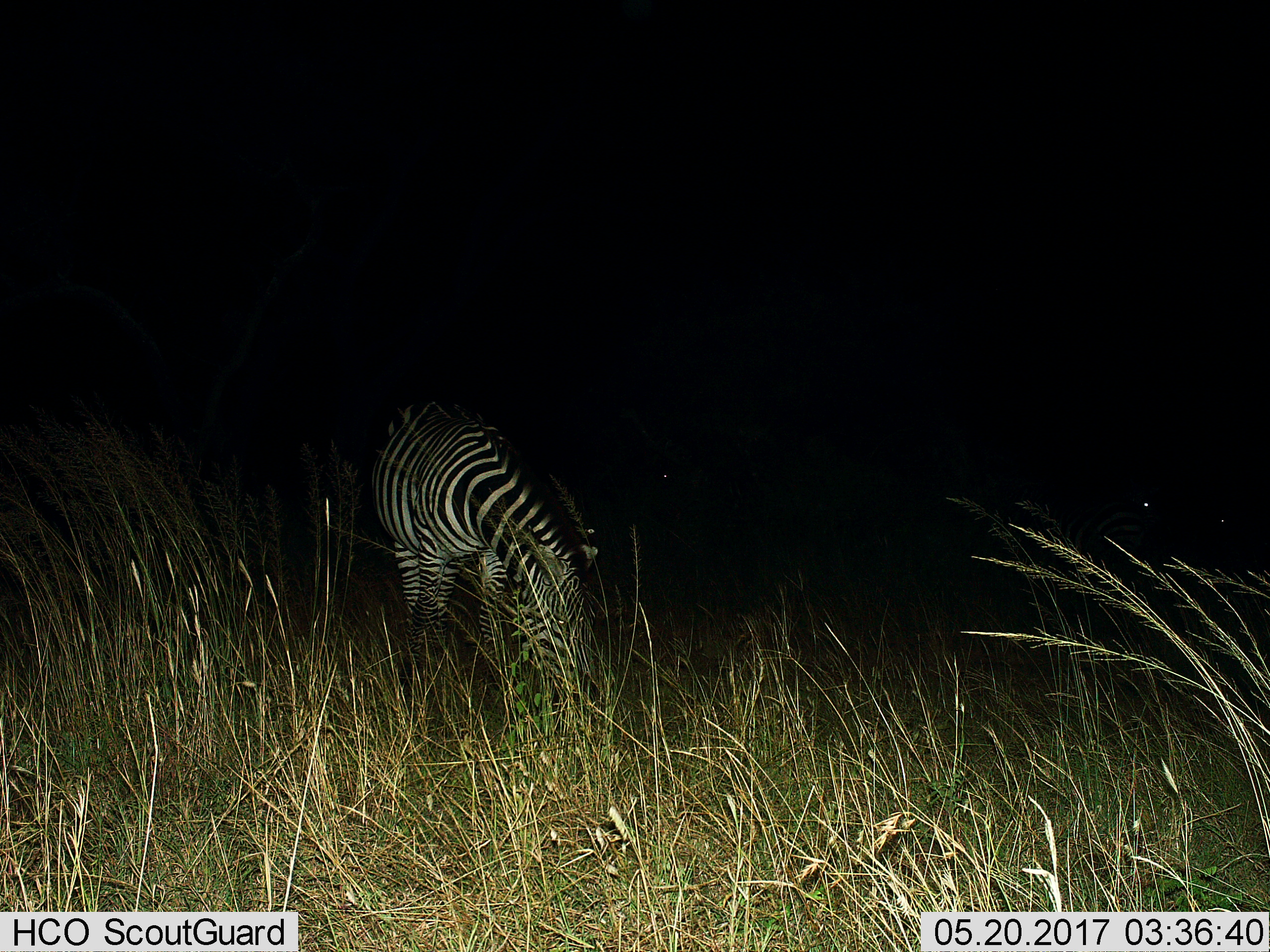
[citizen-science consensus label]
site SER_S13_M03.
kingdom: Animalia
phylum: Chordata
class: Mammalia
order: Perissodactyla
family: Equidae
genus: Equus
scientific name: Equus quagga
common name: plains zebra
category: zebraplains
Zebraplains (plains zebra) (Equus quagga), count 1. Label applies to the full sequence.